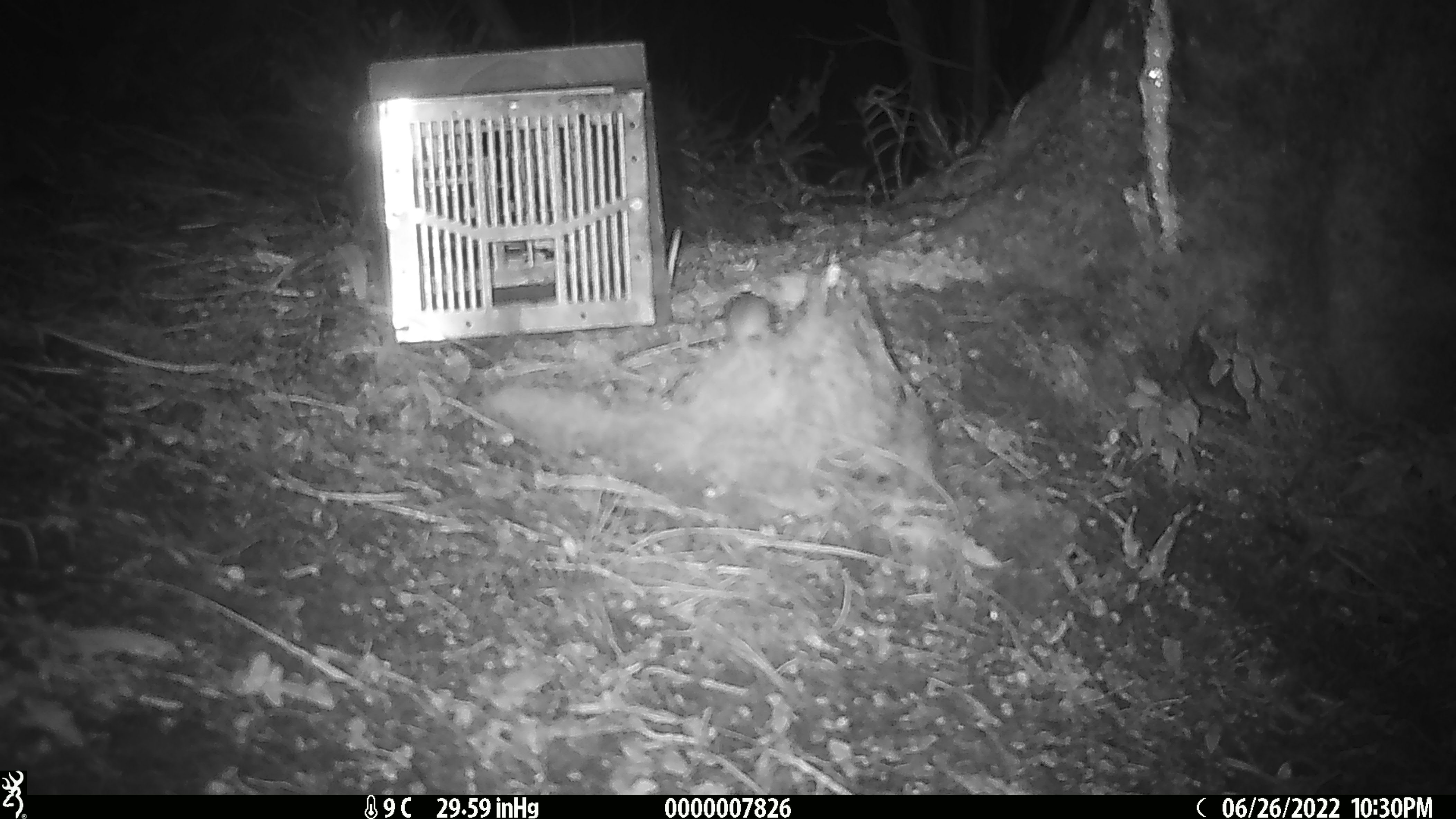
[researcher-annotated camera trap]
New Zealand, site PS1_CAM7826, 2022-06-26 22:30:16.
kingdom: Animalia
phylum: Chordata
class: Mammalia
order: Rodentia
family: Muridae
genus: Mus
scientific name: Mus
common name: mouse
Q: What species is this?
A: Mouse (Mus).